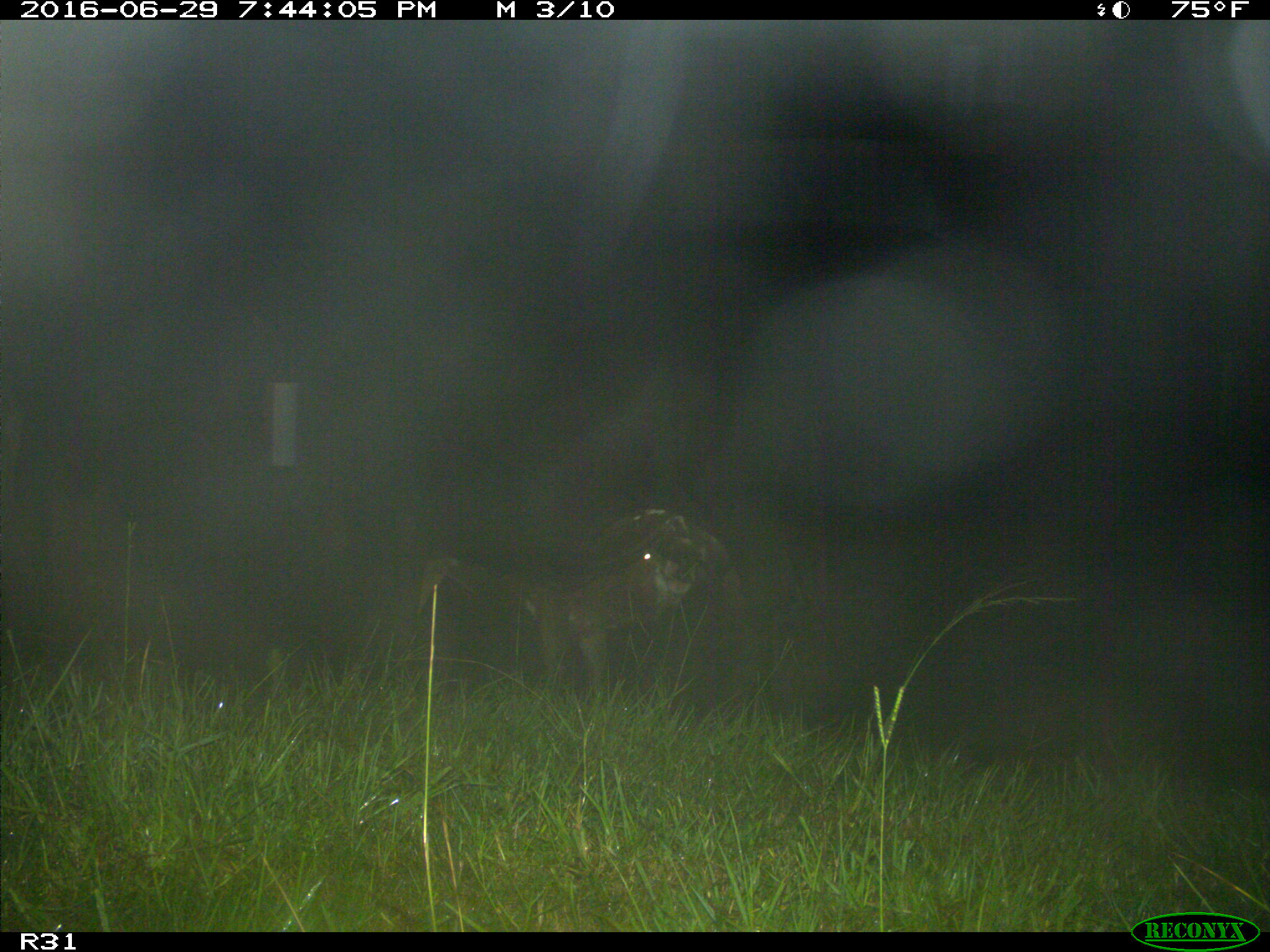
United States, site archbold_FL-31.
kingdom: Animalia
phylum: Chordata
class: Mammalia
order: Artiodactyla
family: Bovidae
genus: Bos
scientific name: Bos taurus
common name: domestic cow